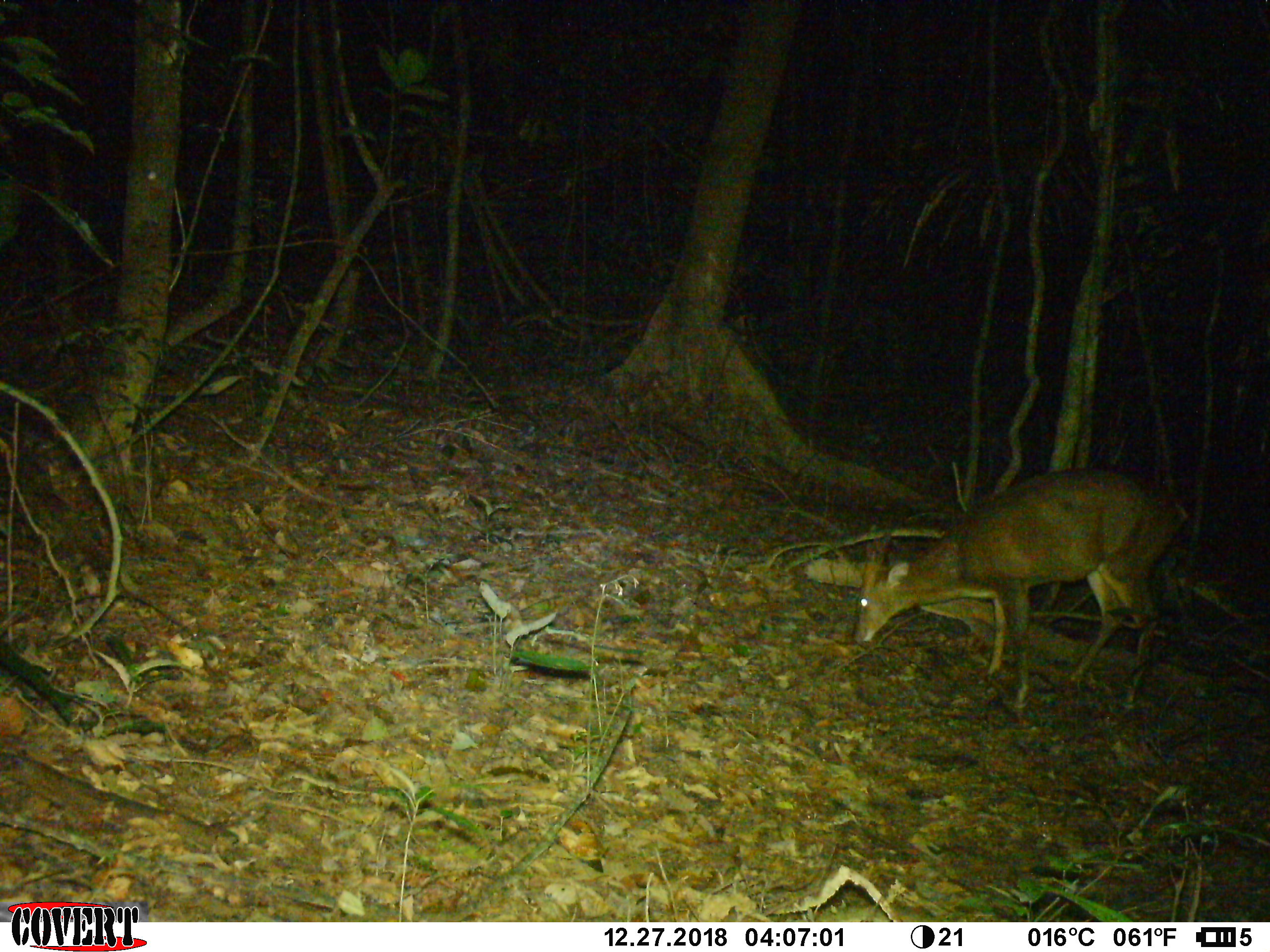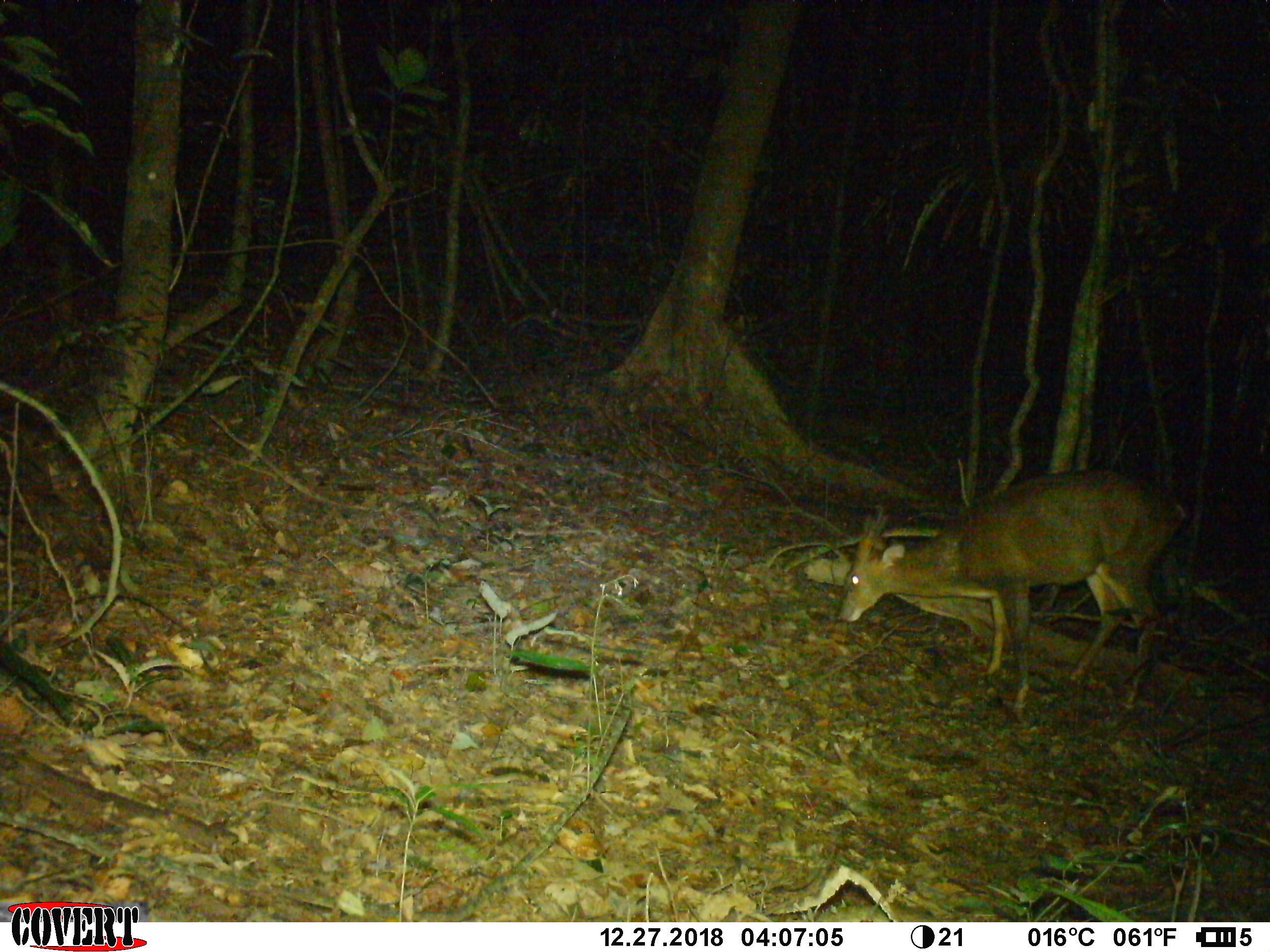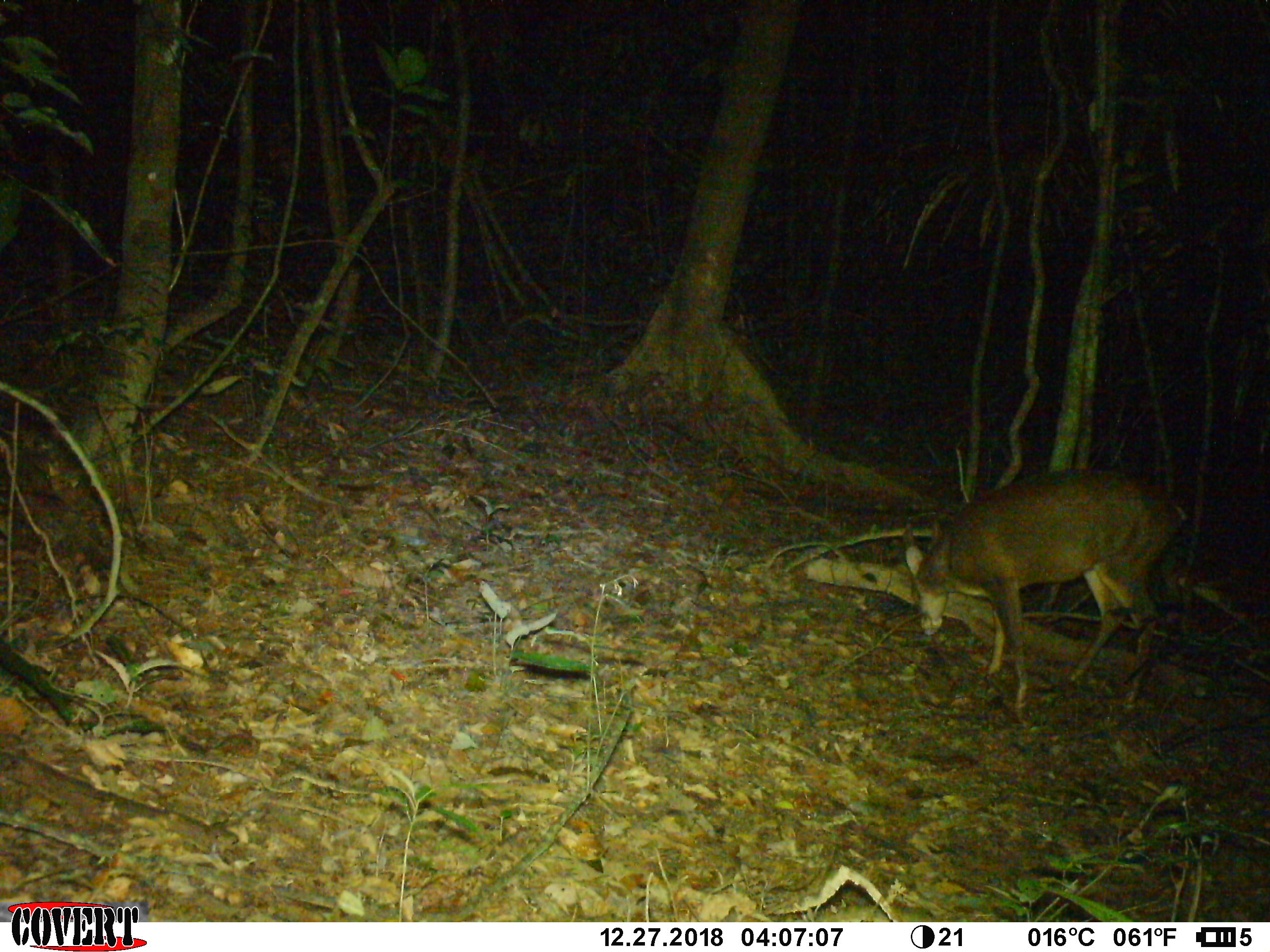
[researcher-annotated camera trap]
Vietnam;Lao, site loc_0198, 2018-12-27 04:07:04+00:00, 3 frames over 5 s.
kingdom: Animalia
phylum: Chordata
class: Mammalia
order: Artiodactyla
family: Cervidae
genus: Muntiacus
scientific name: Muntiacus vuquangensis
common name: large-antlered muntjac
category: large antlered muntjac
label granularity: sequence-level